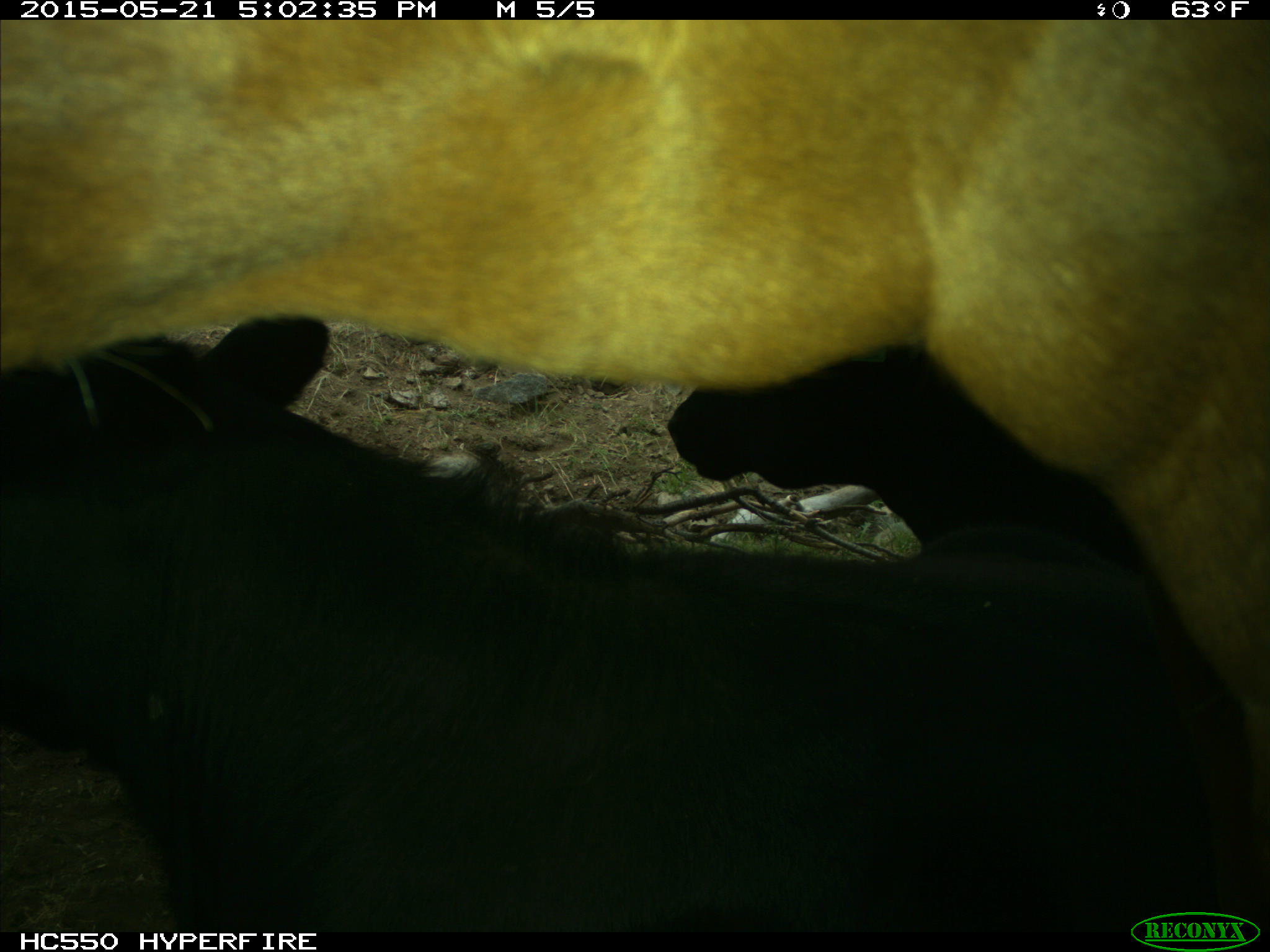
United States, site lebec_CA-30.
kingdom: Animalia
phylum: Chordata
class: Mammalia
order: Artiodactyla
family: Bovidae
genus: Bos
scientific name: Bos taurus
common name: domestic cow